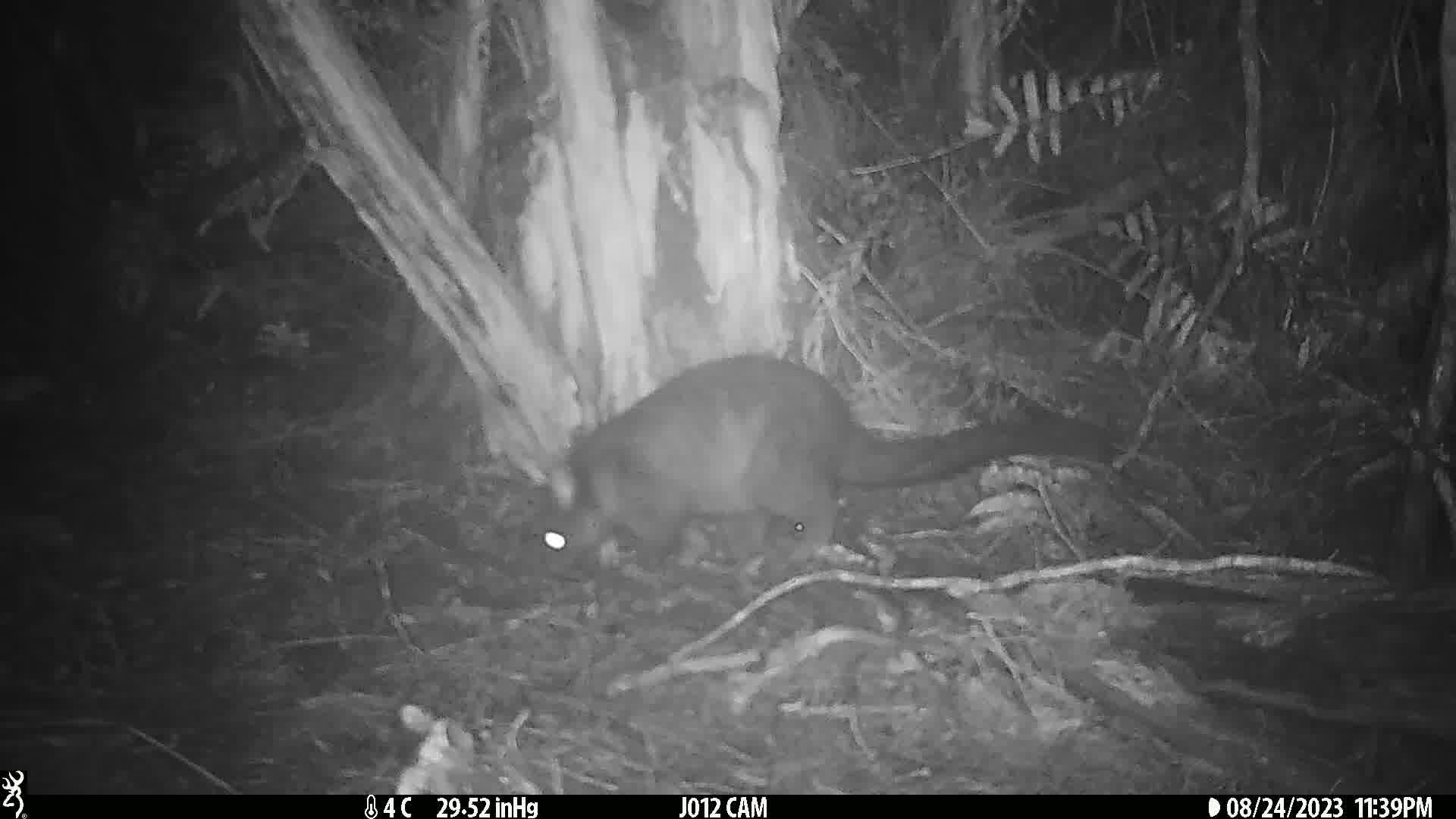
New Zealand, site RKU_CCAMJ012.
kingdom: Animalia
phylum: Chordata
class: Mammalia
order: Diprotodontia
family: Phalangeridae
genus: Trichosurus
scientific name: Trichosurus vulpecula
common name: common brushtail possum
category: possum